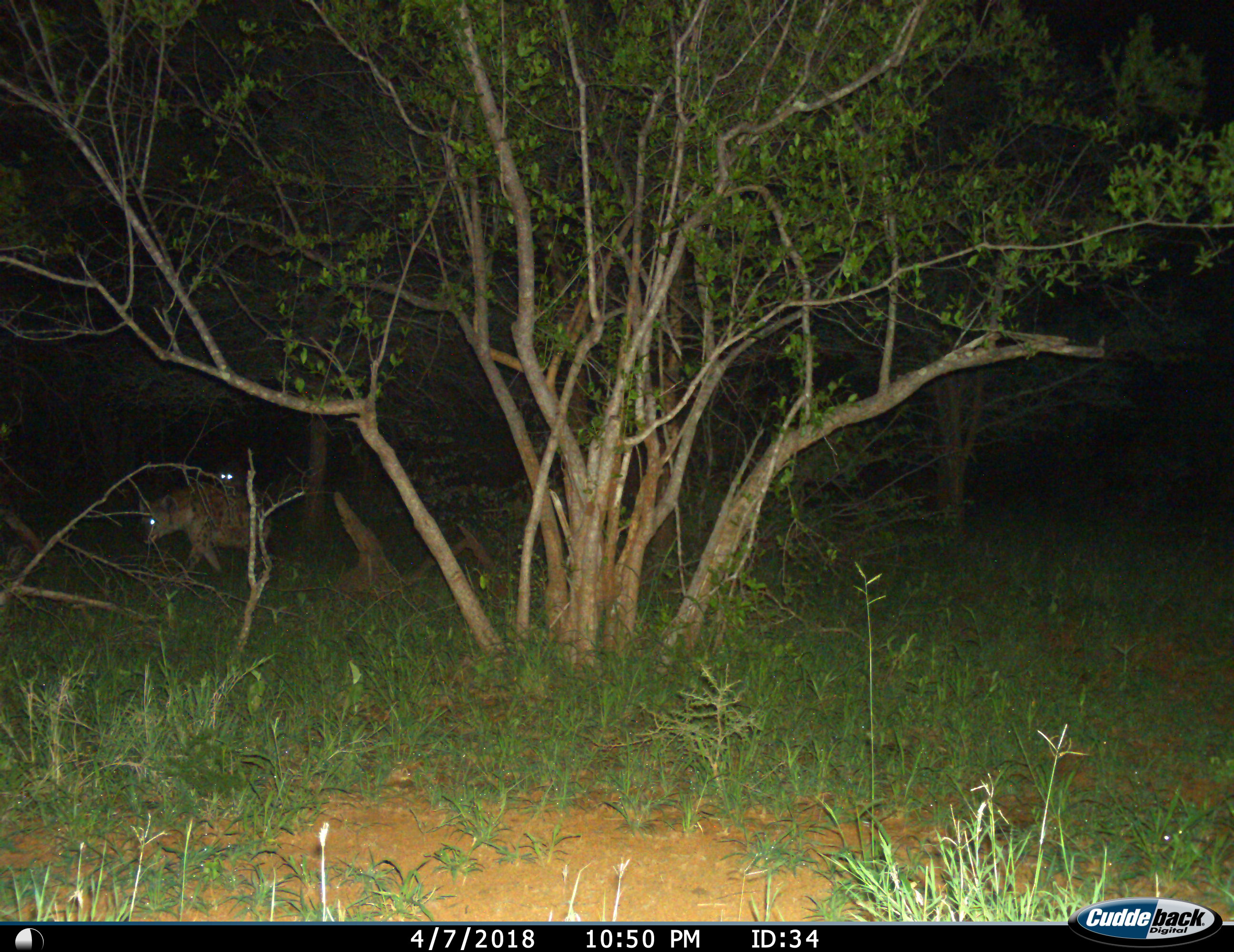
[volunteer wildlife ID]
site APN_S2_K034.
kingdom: Animalia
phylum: Chordata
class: Mammalia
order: Carnivora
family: Hyaenidae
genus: Crocuta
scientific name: Crocuta crocuta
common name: spotted hyena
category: hyenaspotted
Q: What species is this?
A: Hyenaspotted (spotted hyena) (Crocuta crocuta).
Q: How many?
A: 2.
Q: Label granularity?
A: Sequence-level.